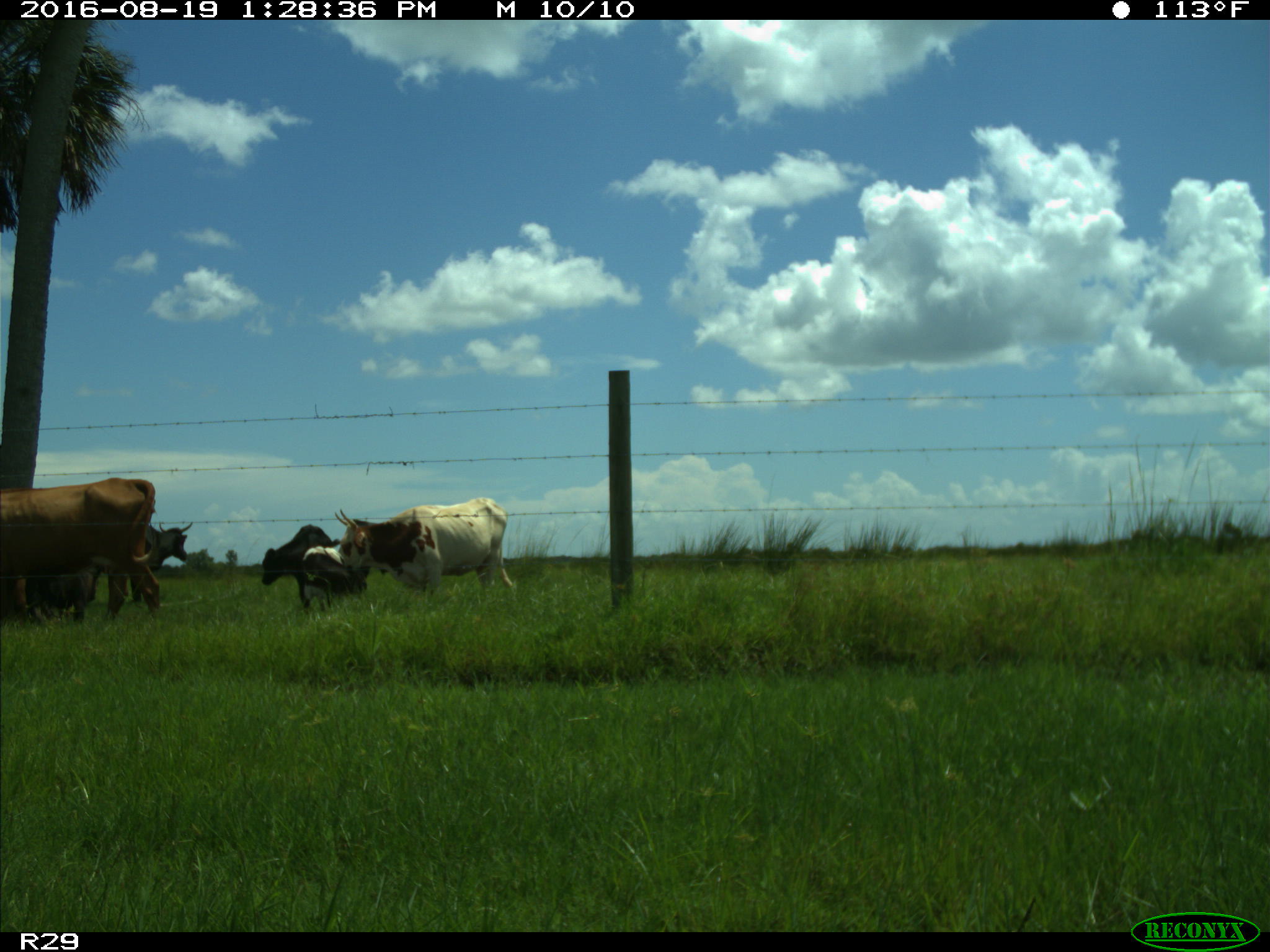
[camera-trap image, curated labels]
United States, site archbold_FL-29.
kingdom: Animalia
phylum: Chordata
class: Mammalia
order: Artiodactyla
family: Bovidae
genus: Bos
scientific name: Bos taurus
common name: domestic cow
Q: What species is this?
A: Bos taurus (domestic cow).